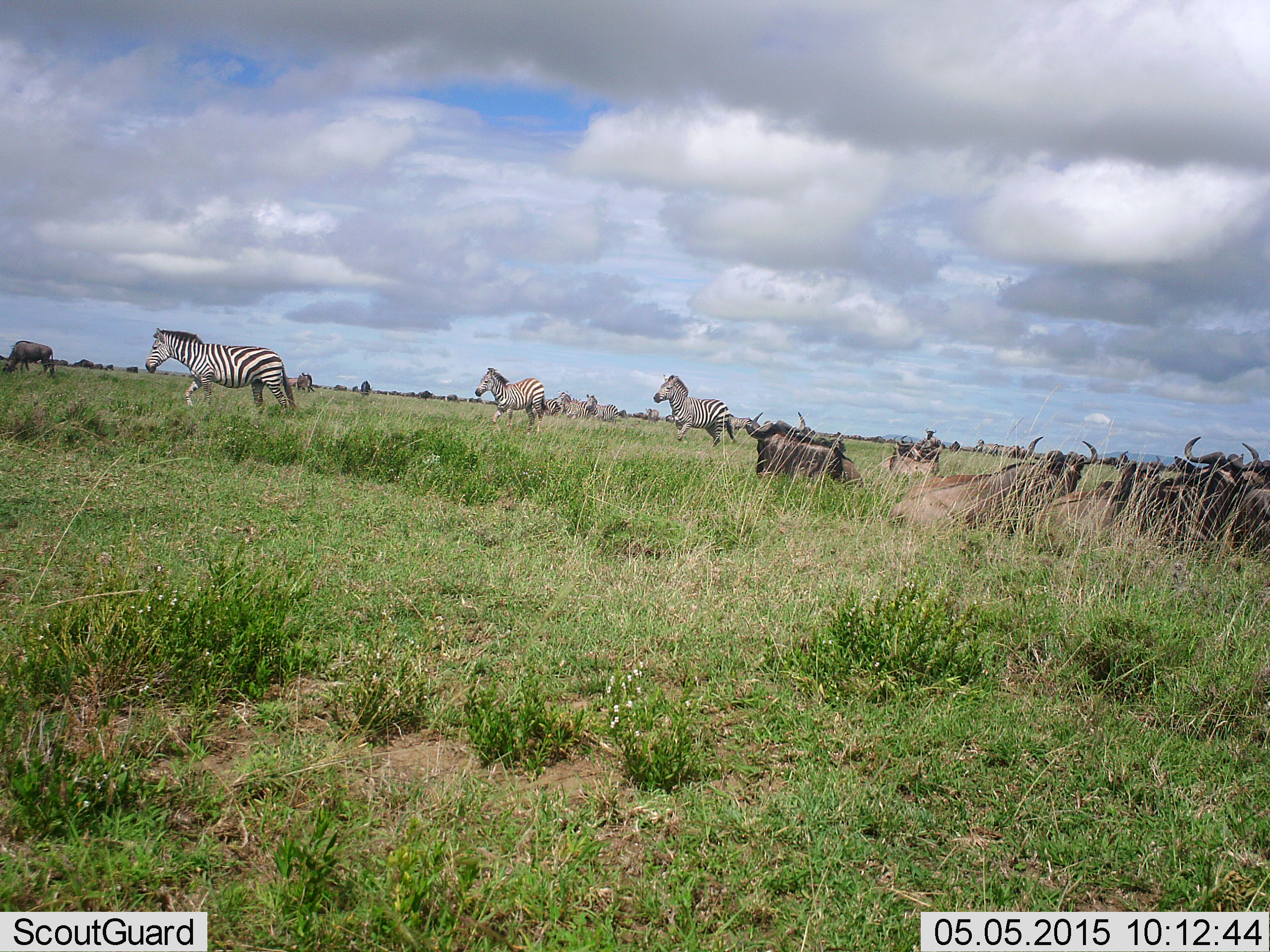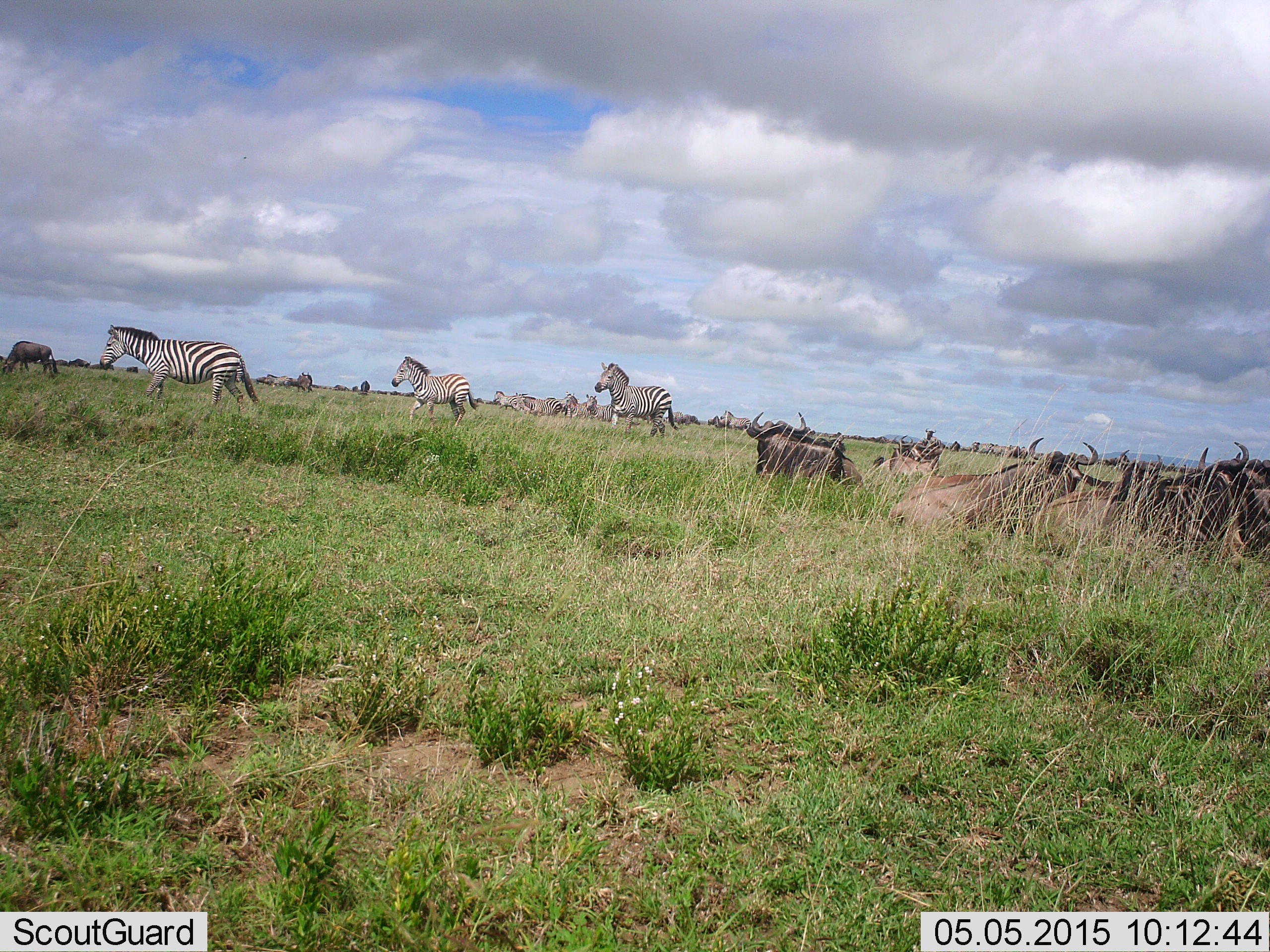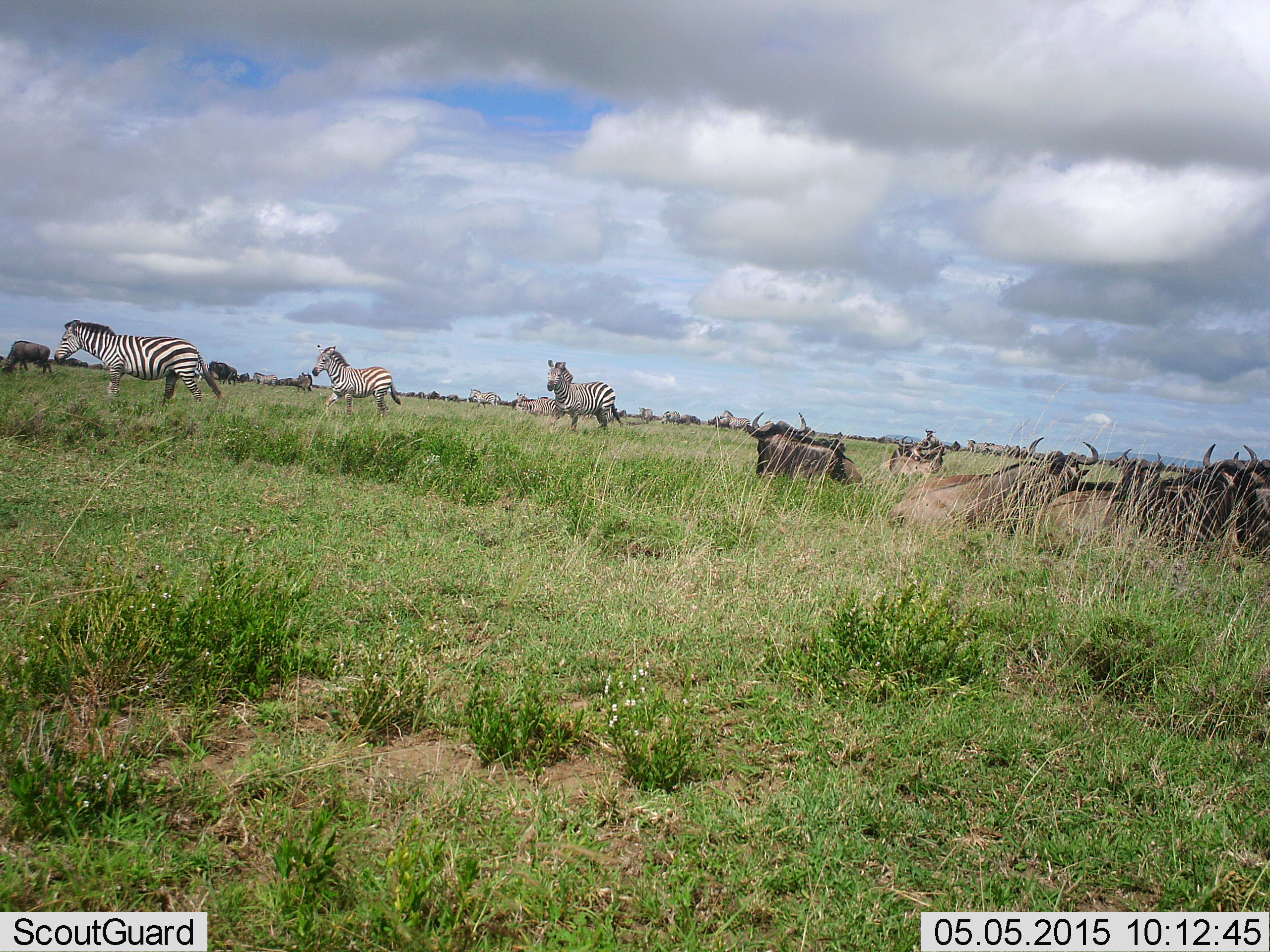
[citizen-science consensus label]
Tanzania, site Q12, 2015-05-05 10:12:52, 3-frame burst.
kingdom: Animalia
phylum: Chordata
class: Mammalia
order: Artiodactyla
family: Bovidae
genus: Connochaetes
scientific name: Connochaetes taurinus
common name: blue wildebeest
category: wildebeest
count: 8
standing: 40%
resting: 90%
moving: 20%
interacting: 10%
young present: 10%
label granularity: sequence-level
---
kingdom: Animalia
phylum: Chordata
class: Mammalia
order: Perissodactyla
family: Equidae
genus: Equus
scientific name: Equus quagga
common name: plains zebra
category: zebra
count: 11-50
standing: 38%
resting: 0%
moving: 85%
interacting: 0%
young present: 8%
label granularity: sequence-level